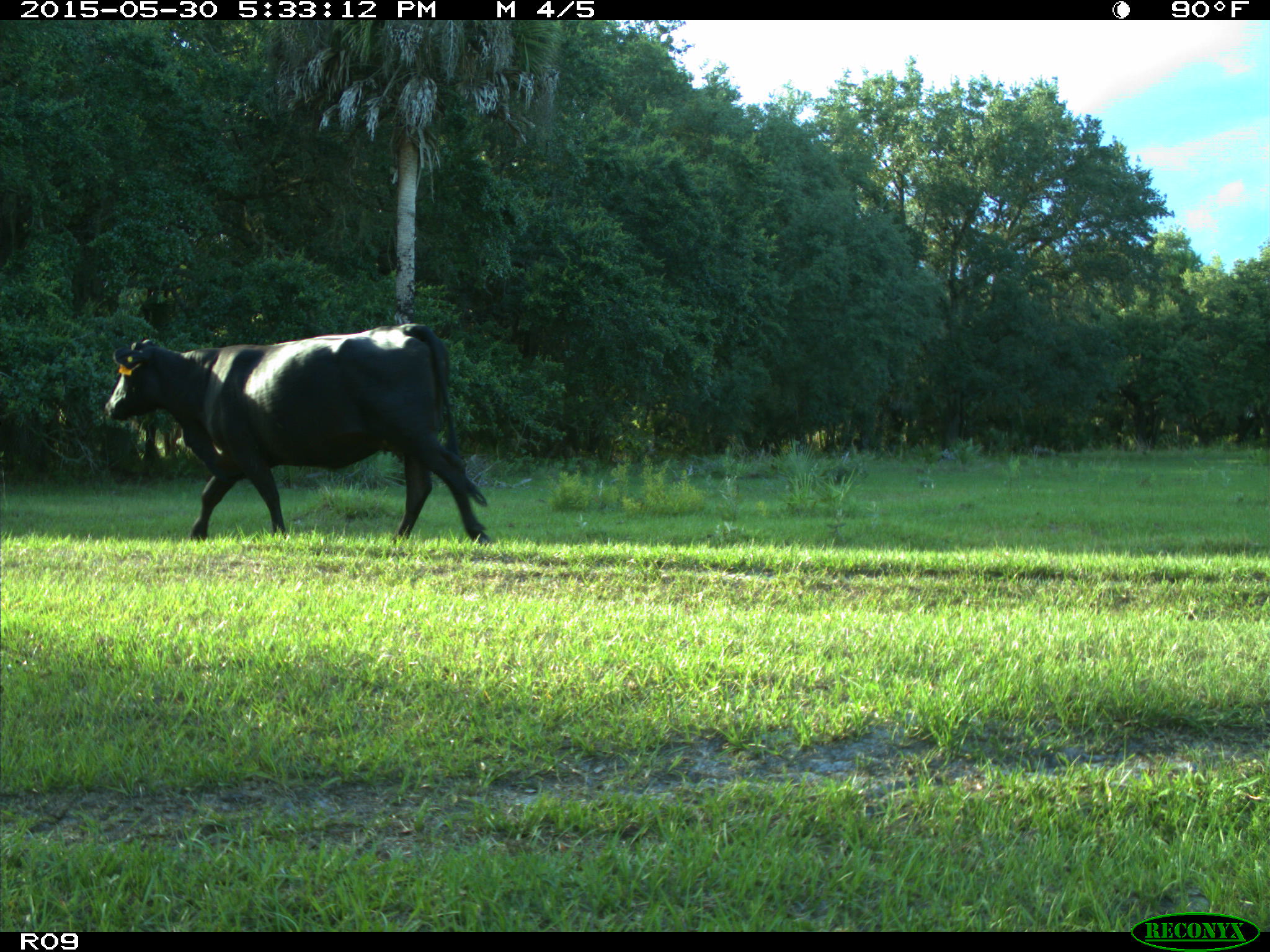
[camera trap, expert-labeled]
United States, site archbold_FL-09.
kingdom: Animalia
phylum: Chordata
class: Mammalia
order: Artiodactyla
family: Bovidae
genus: Bos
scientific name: Bos taurus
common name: domestic cow